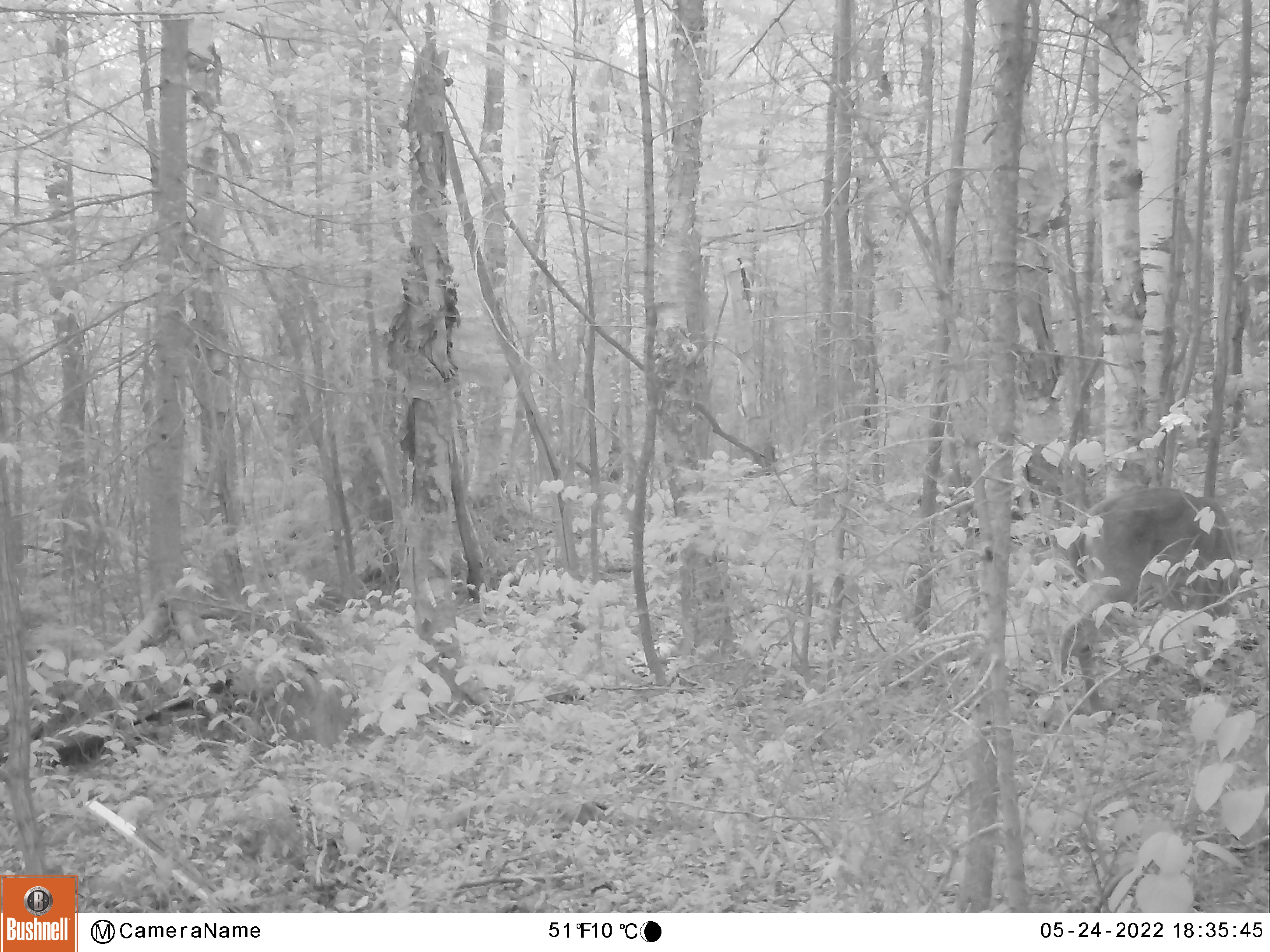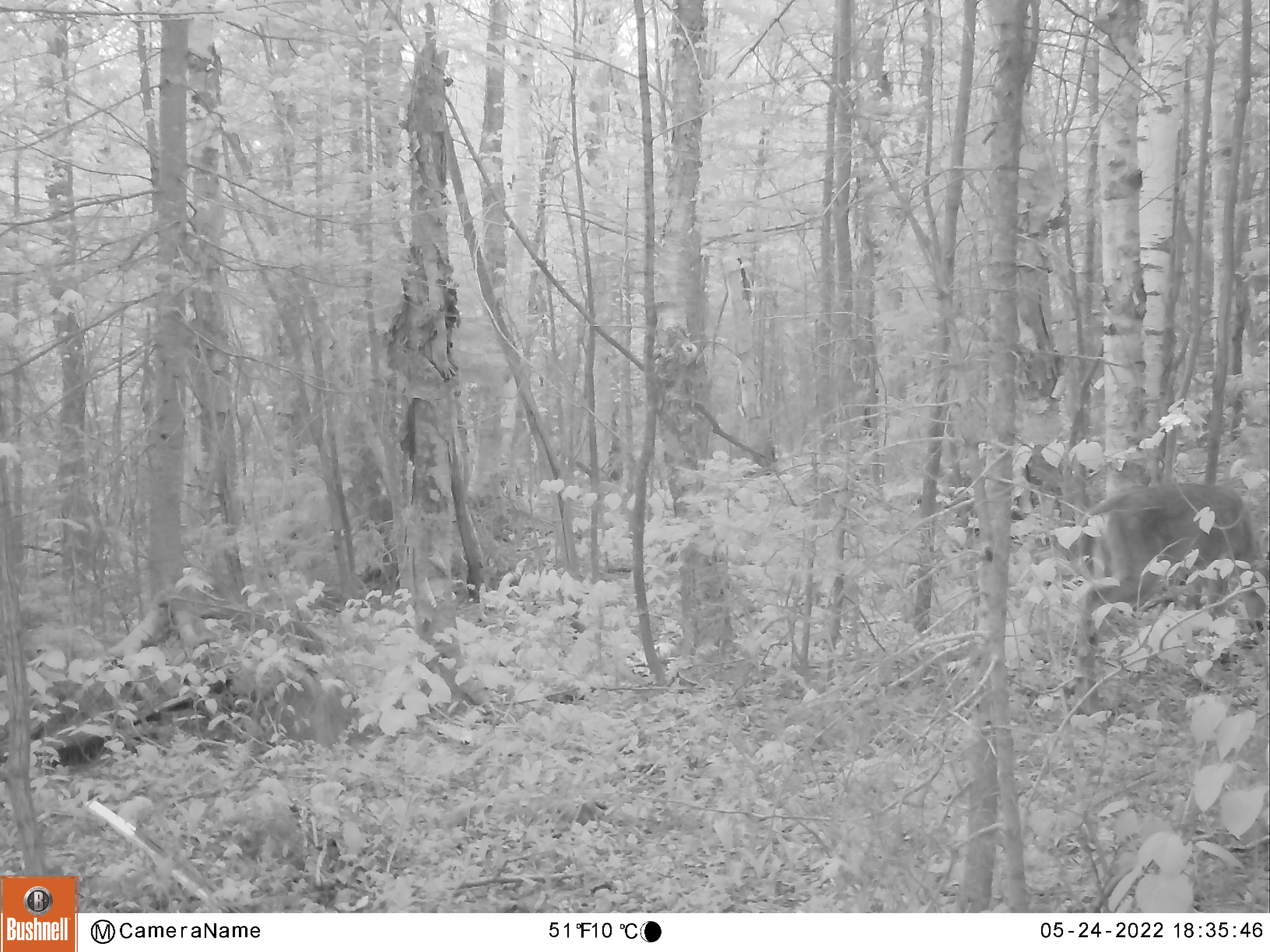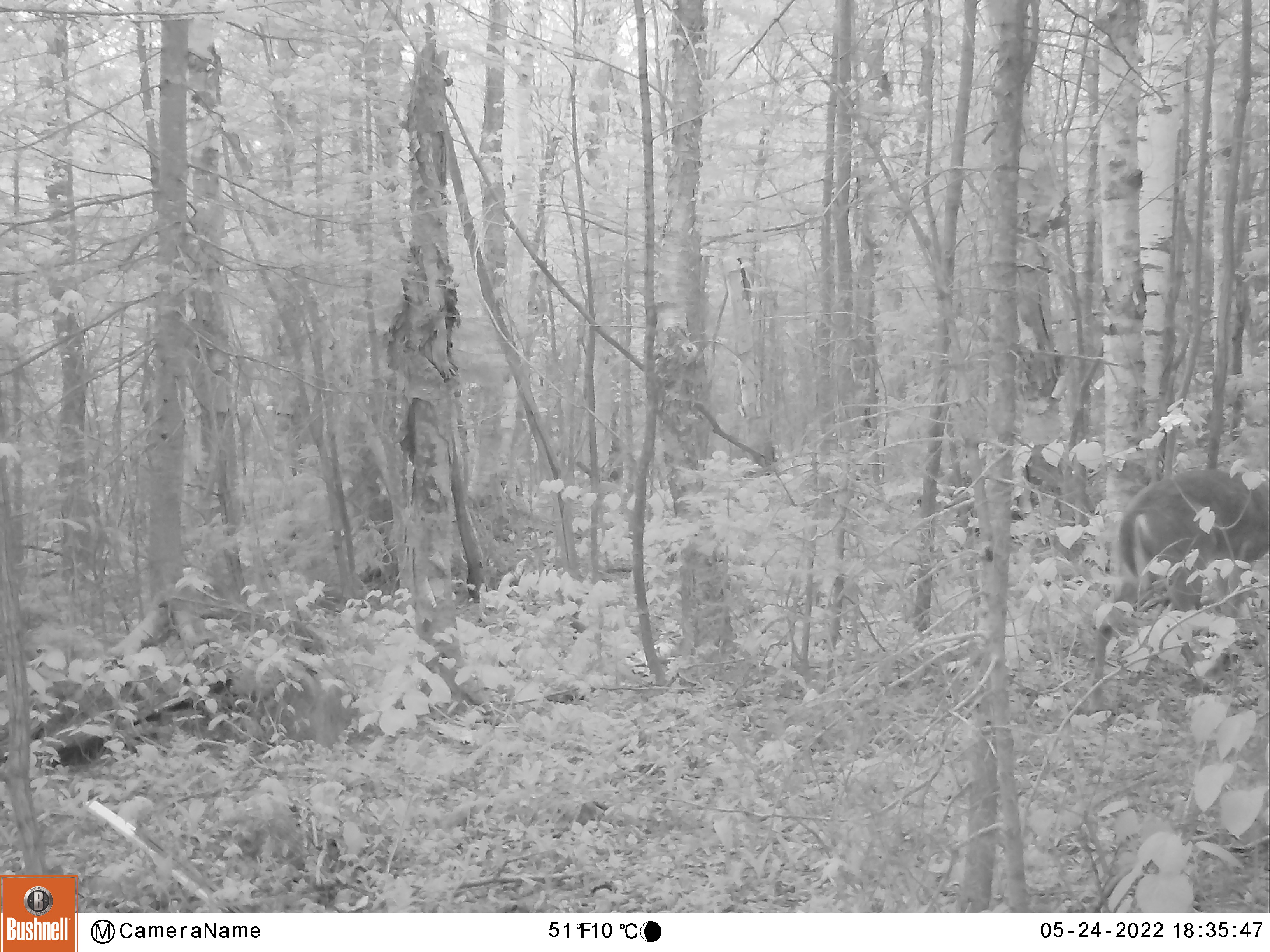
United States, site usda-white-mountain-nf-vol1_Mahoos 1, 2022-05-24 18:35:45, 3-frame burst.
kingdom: Animalia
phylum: Chordata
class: Mammalia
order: Artiodactyla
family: Cervidae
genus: Odocoileus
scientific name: Odocoileus virginianus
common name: white-tailed deer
White-tailed deer (Odocoileus virginianus).